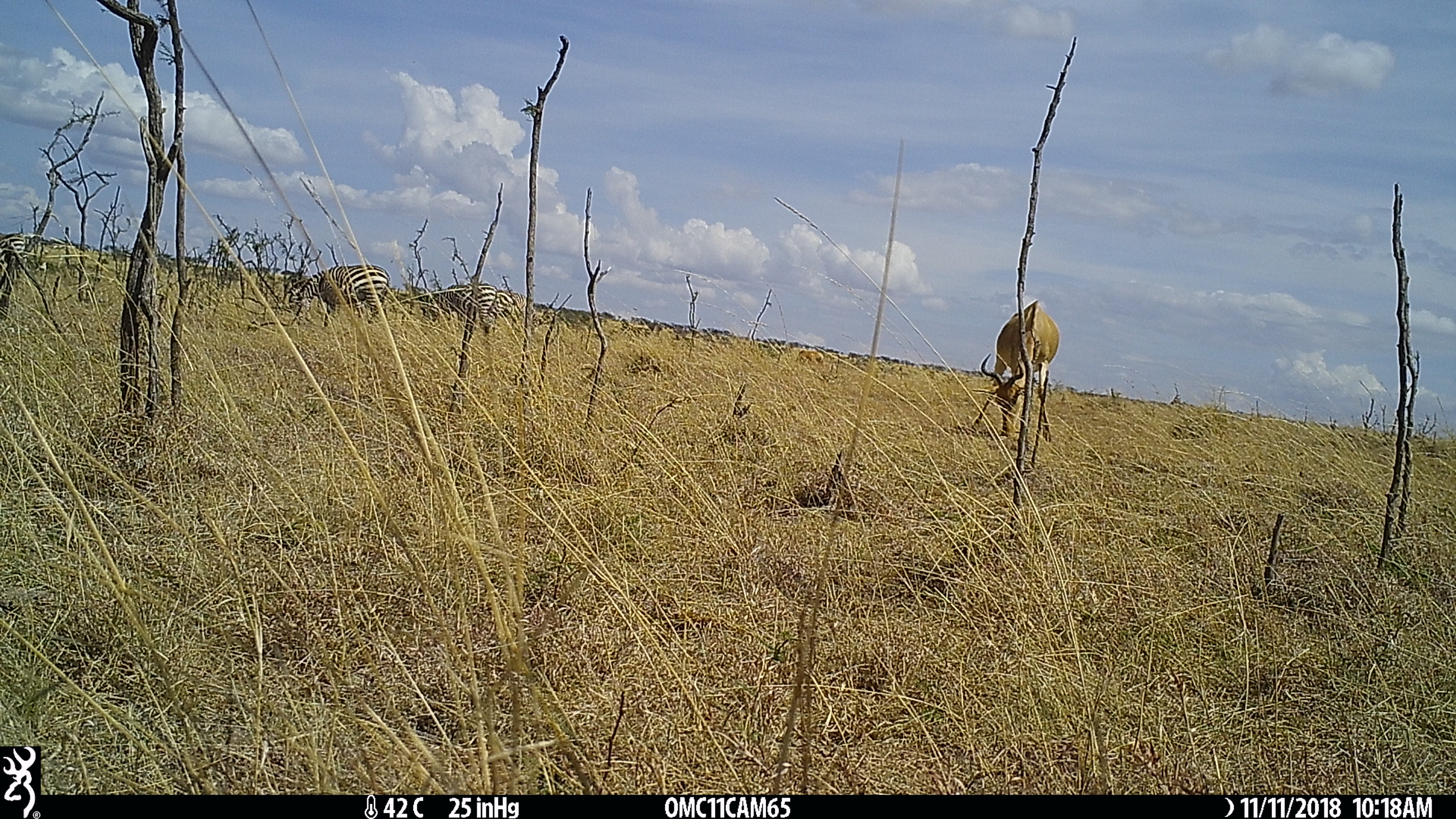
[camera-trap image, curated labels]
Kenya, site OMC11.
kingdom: Animalia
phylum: Chordata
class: Mammalia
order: Artiodactyla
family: Bovidae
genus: Alcelaphus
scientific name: Alcelaphus buselaphus cokii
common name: coke's hartebeest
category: hartebeest cokes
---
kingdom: Animalia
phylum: Chordata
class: Mammalia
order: Perissodactyla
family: Equidae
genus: Equus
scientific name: Equus quagga burchellii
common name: burchell's zebra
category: zebra